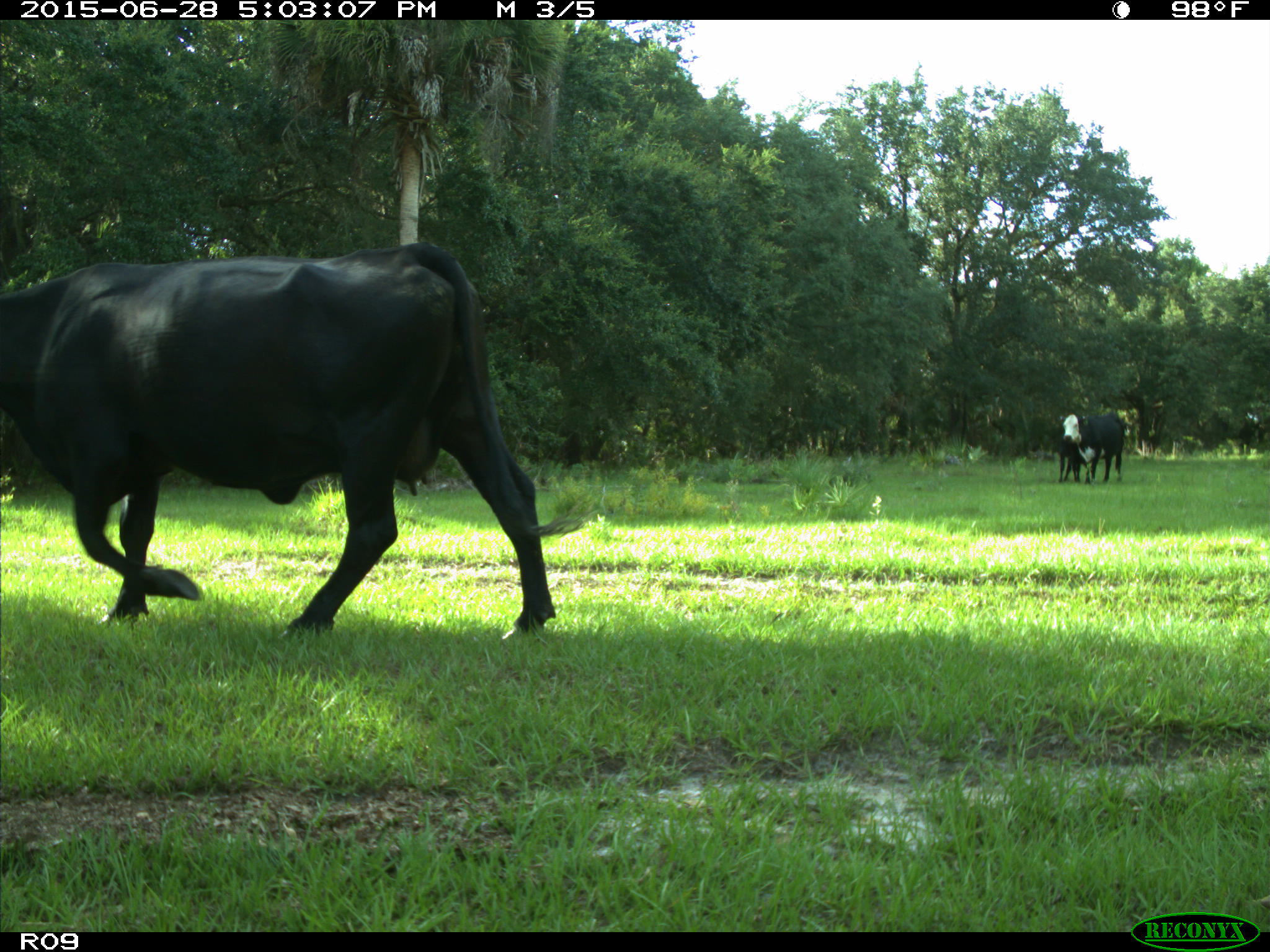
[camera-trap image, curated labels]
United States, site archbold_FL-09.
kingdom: Animalia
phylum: Chordata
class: Mammalia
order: Artiodactyla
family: Bovidae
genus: Bos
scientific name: Bos taurus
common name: domestic cow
Bos taurus (domestic cow).